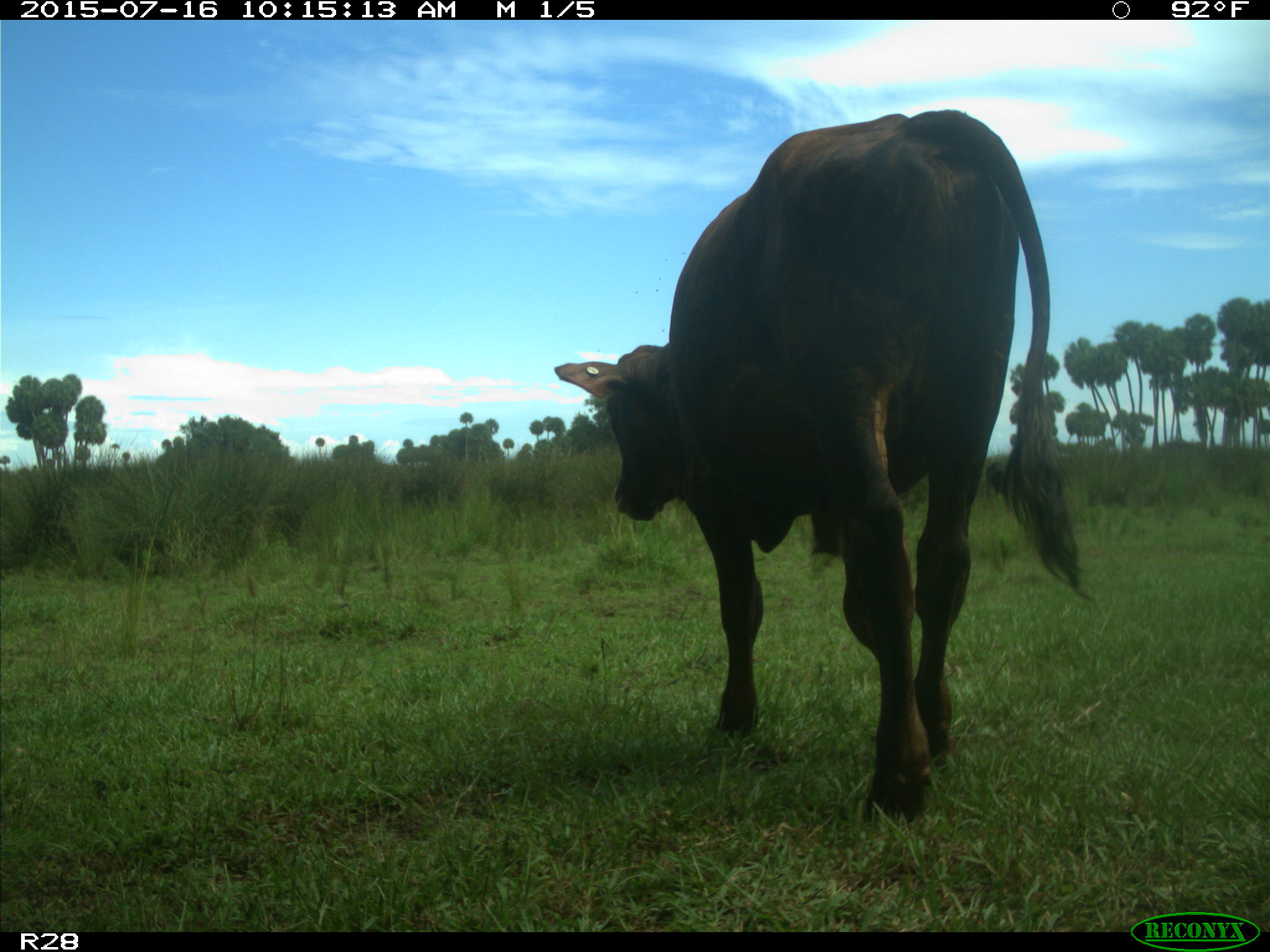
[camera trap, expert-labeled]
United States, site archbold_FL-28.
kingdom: Animalia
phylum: Chordata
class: Mammalia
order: Artiodactyla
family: Bovidae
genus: Bos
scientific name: Bos taurus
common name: domestic cow